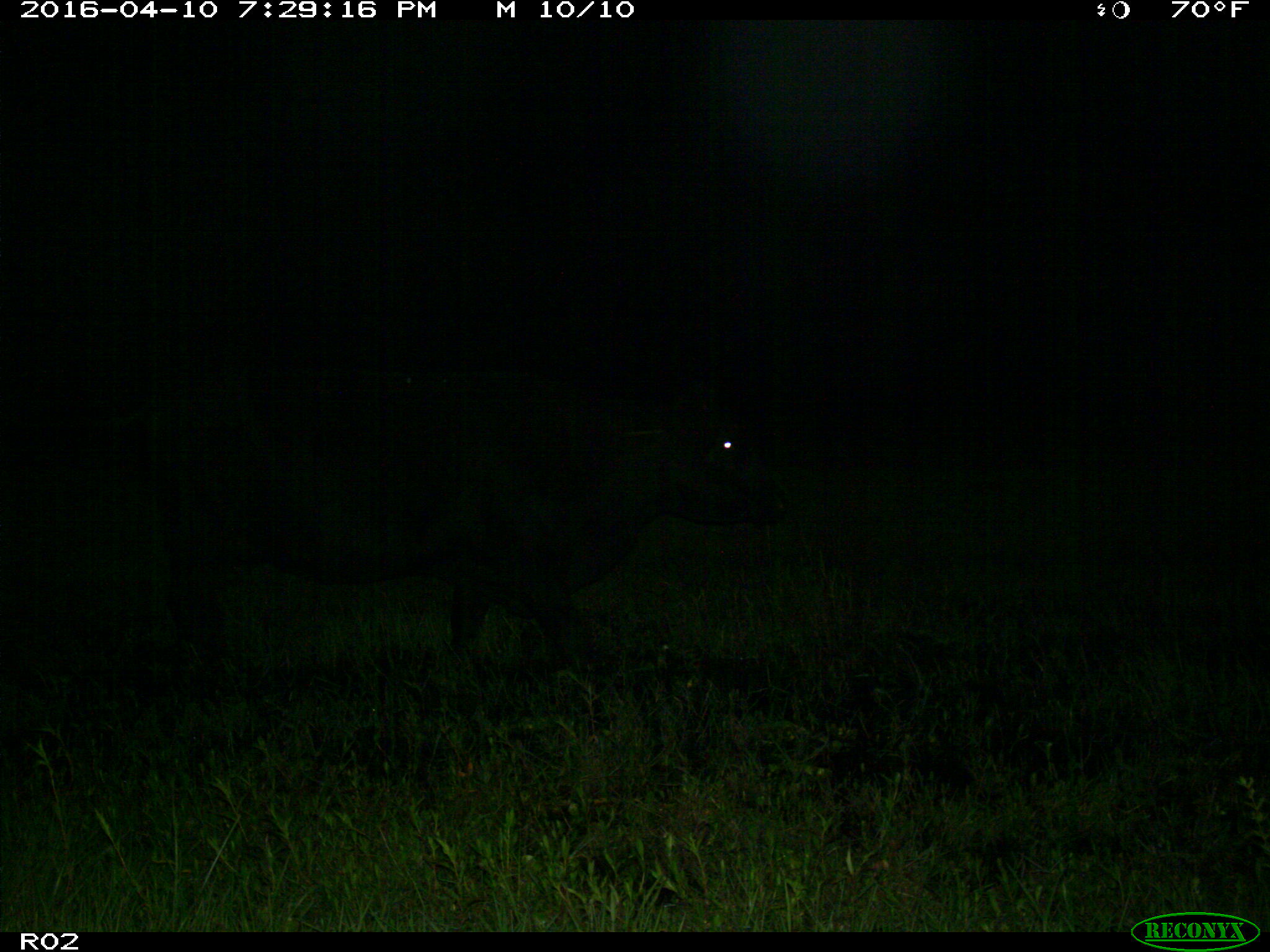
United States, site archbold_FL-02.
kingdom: Animalia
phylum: Chordata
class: Mammalia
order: Artiodactyla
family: Bovidae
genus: Bos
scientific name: Bos taurus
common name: domestic cow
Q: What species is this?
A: Bos taurus (domestic cow).